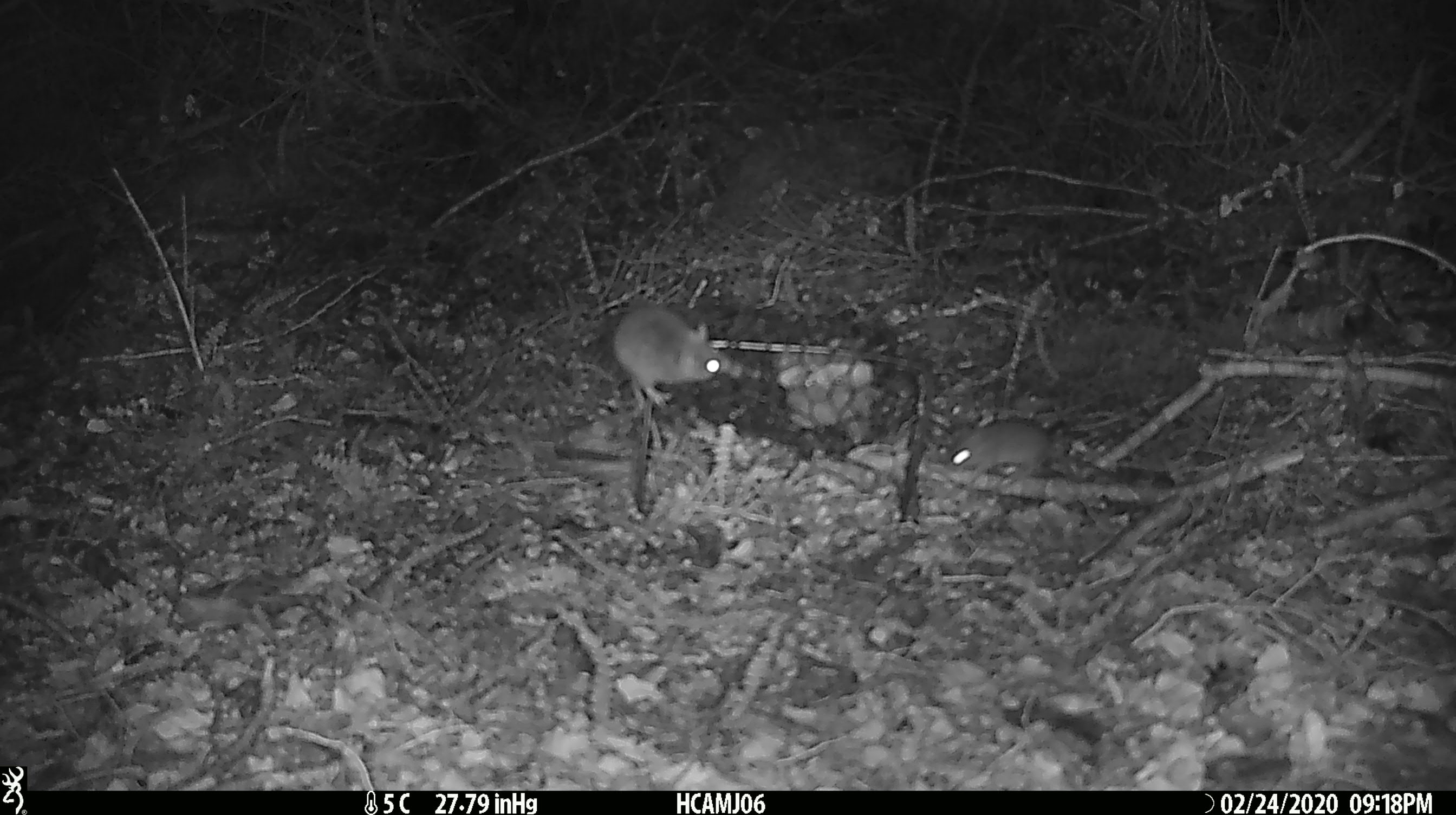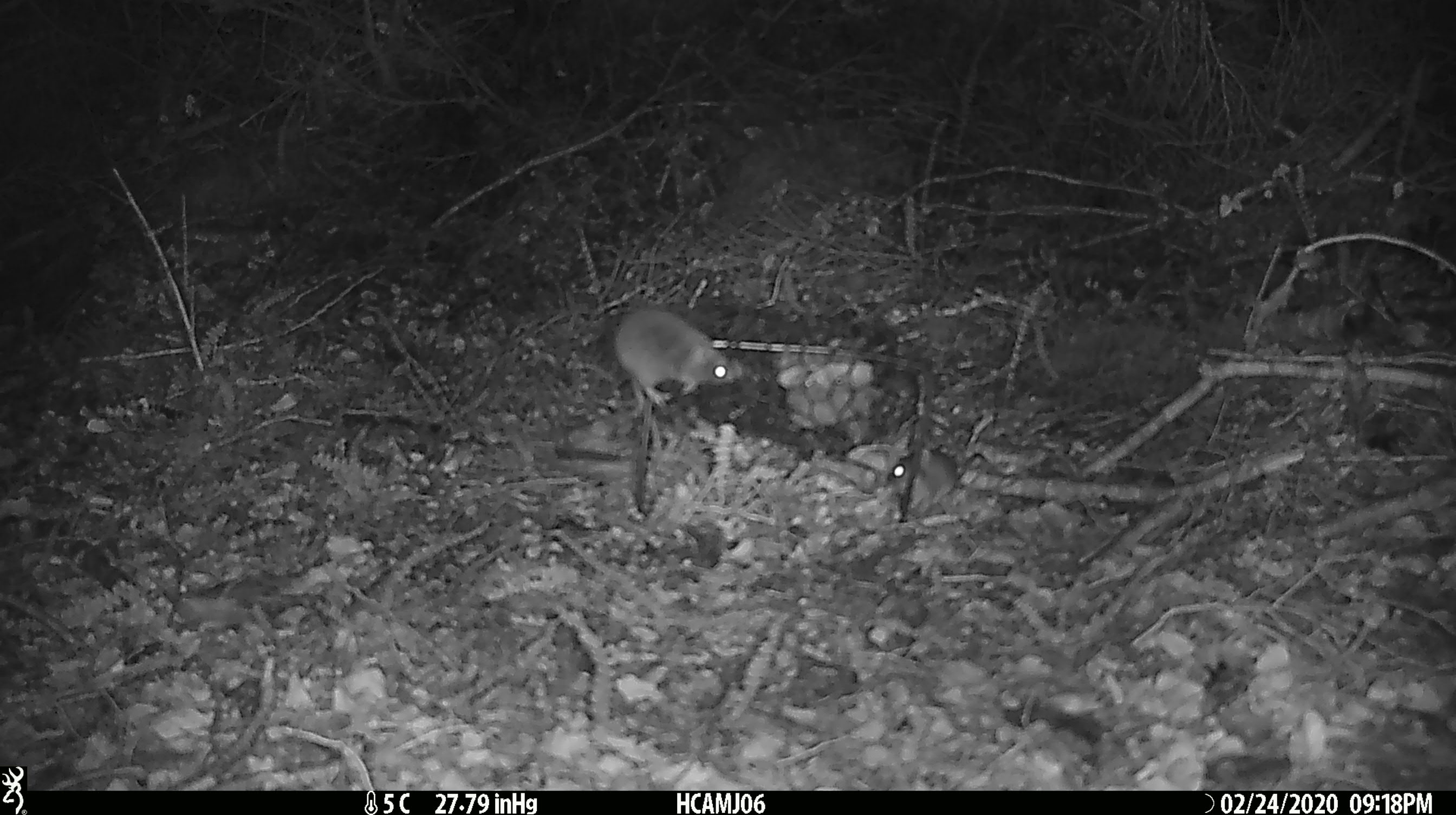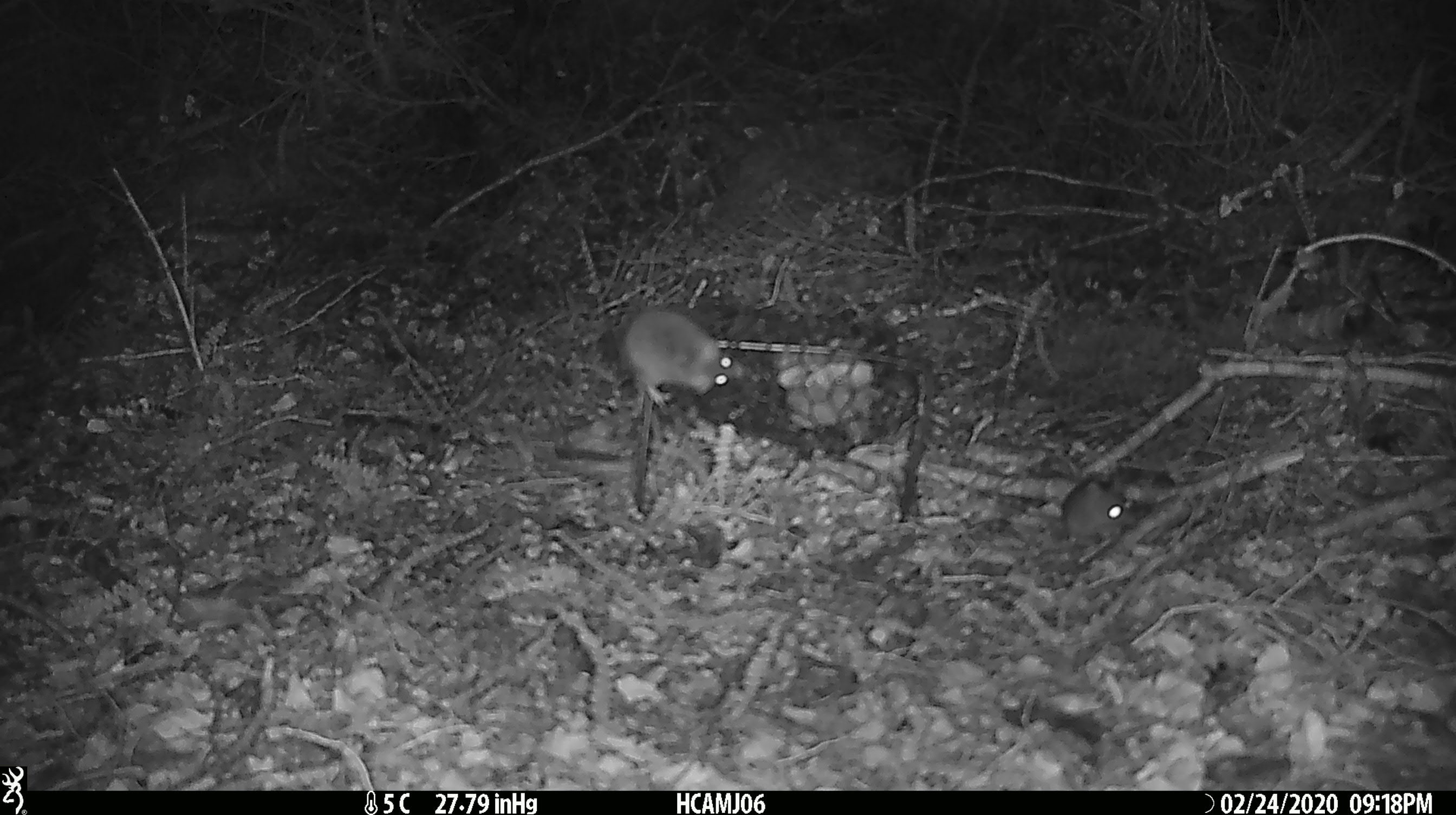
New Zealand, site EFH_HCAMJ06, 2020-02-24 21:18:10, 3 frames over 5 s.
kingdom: Animalia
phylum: Chordata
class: Mammalia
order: Rodentia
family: Muridae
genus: Mus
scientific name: Mus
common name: mouse